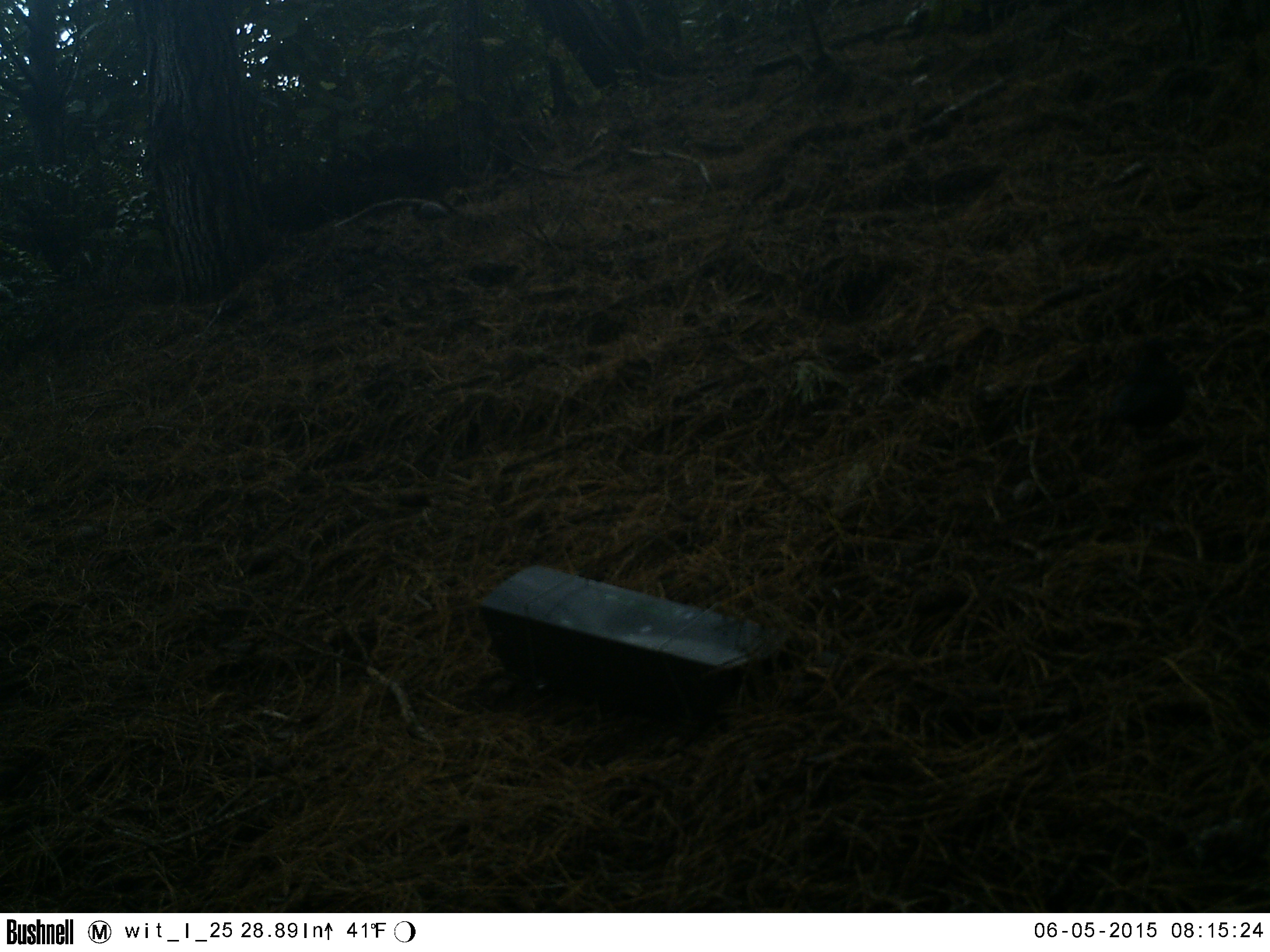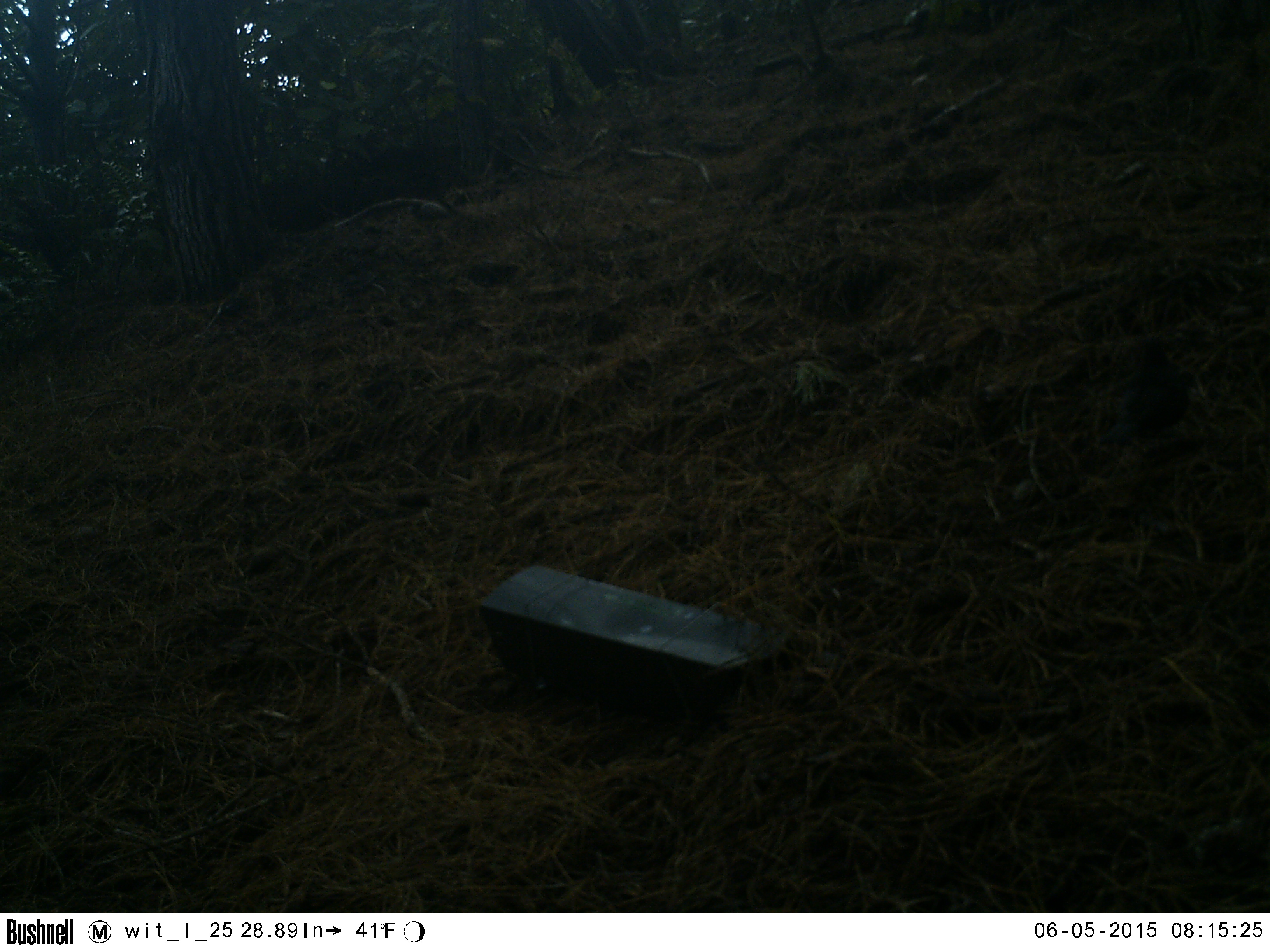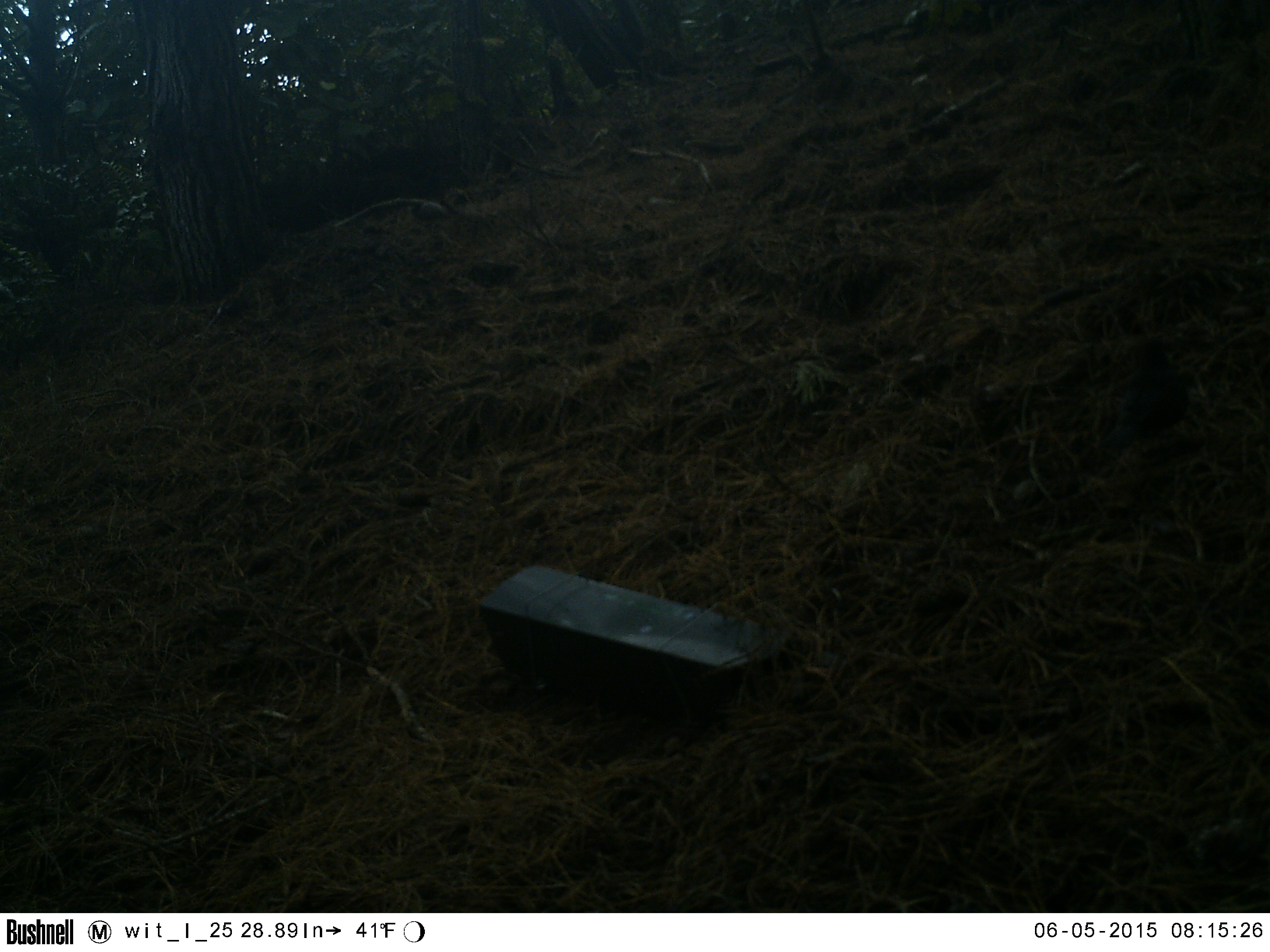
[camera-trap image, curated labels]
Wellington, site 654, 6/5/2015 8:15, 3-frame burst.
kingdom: Animalia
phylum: Chordata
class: Aves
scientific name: Aves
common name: bird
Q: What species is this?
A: Bird (Aves).